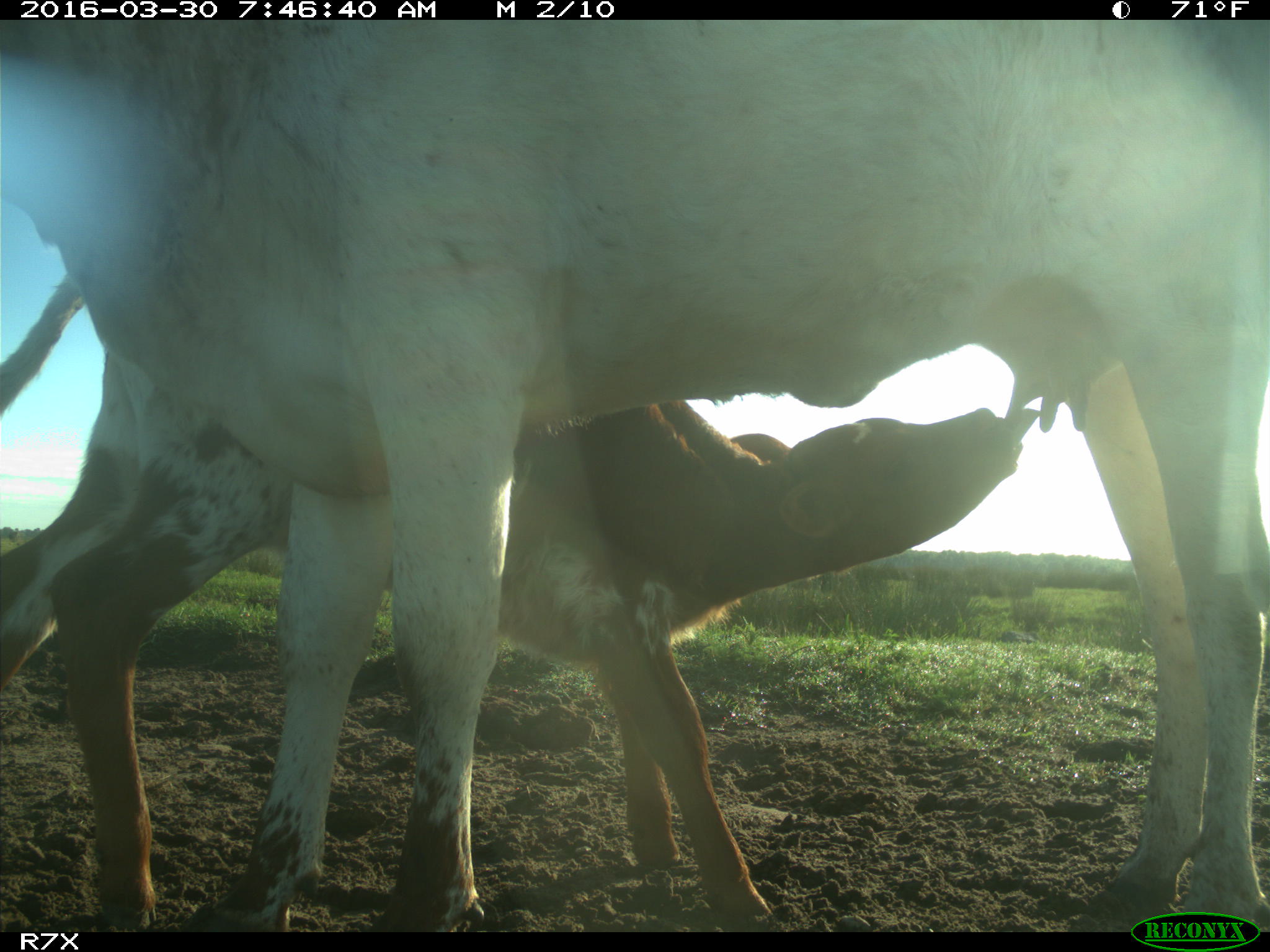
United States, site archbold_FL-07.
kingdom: Animalia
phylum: Chordata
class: Mammalia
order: Artiodactyla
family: Bovidae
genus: Bos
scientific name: Bos taurus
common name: domestic cow